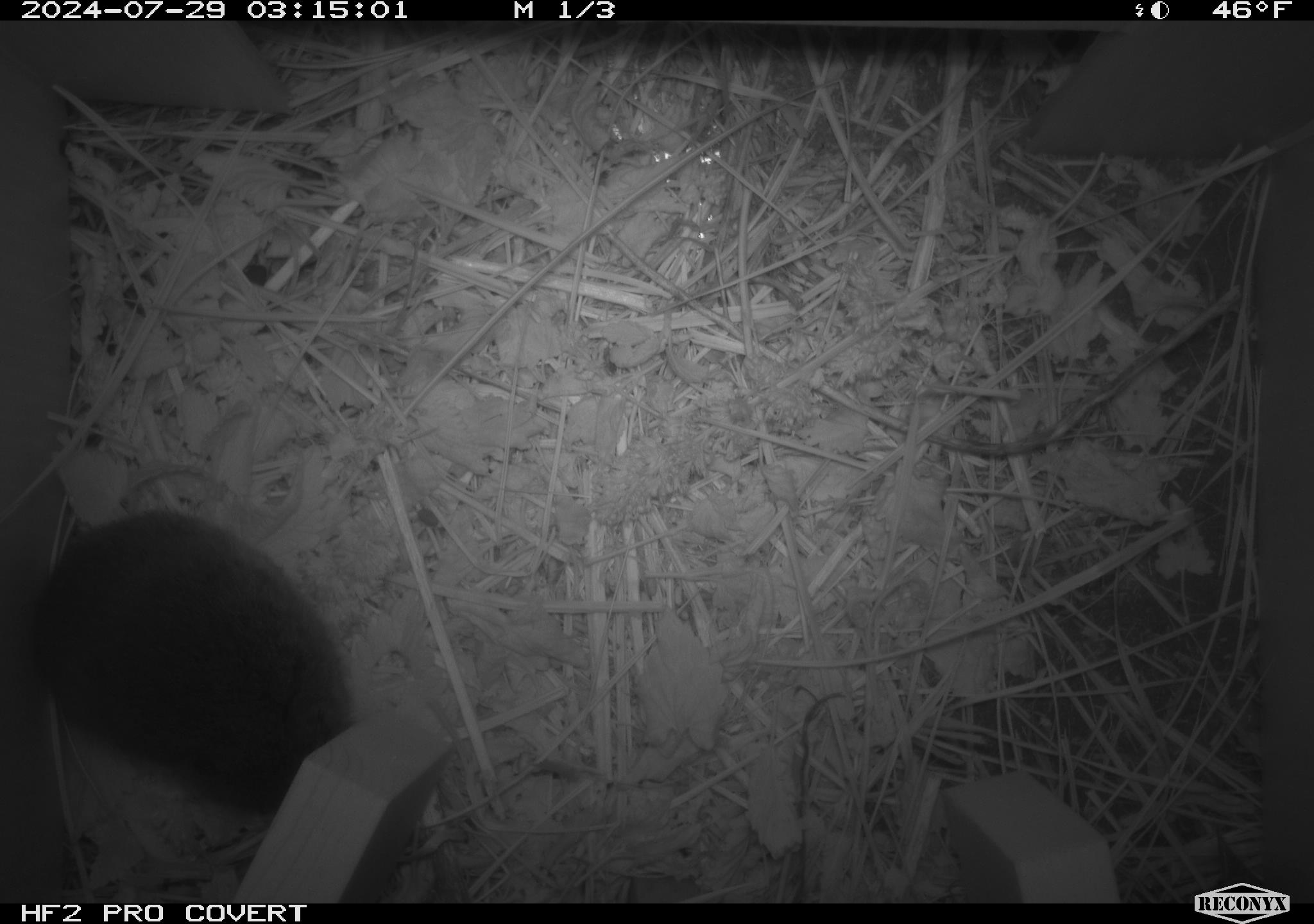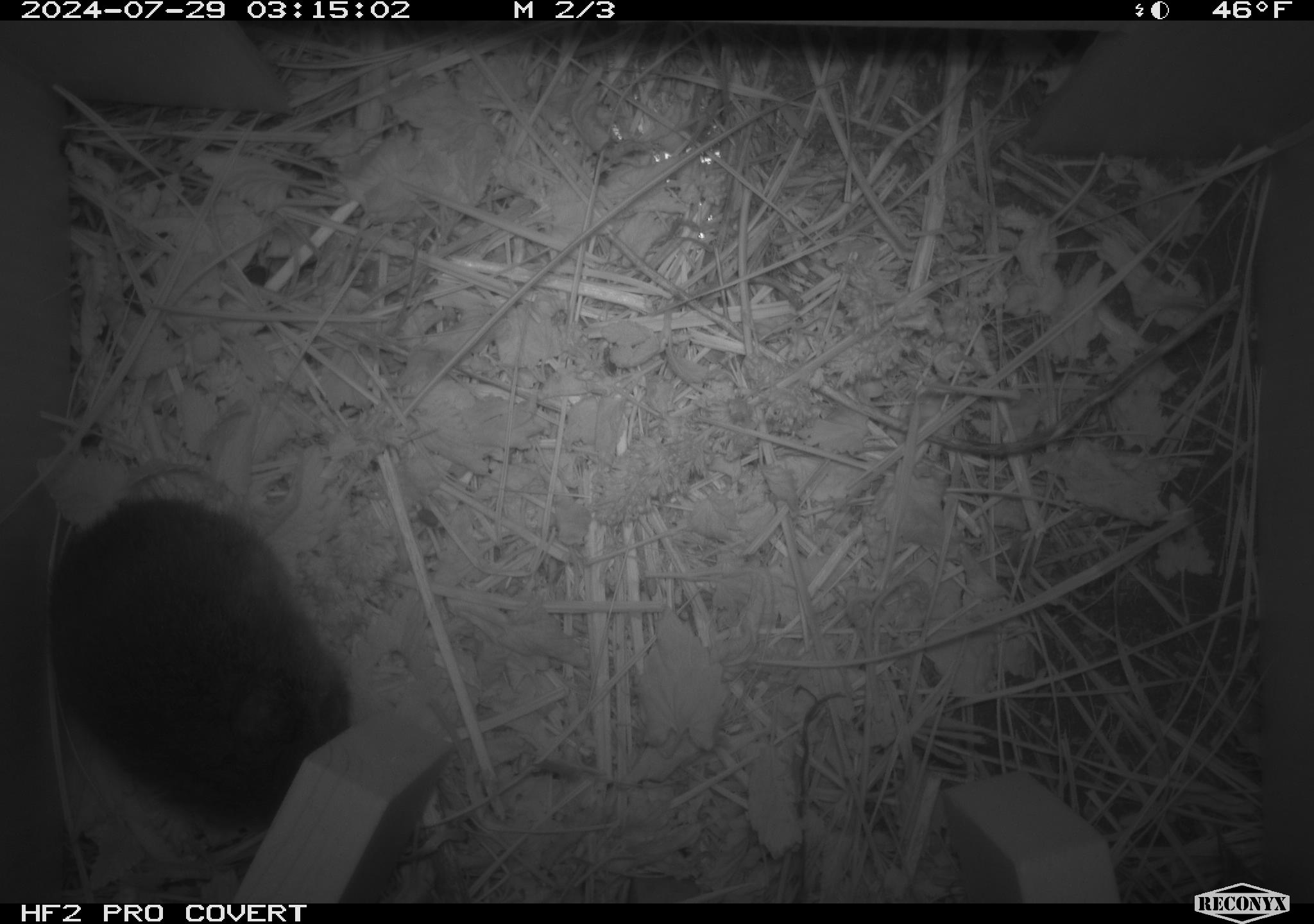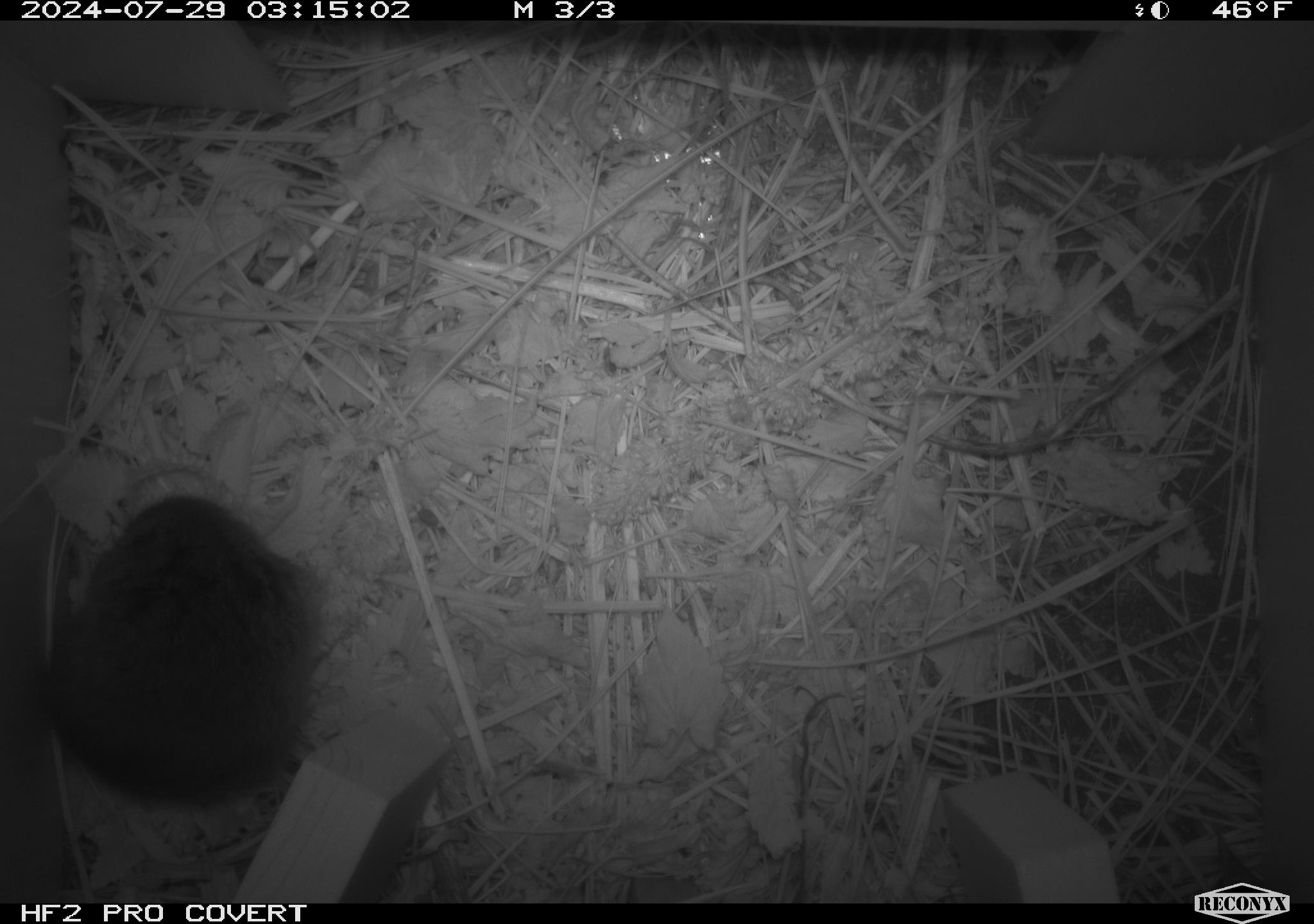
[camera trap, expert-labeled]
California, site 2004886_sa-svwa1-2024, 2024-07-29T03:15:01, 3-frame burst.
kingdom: Animalia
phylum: Chordata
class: Mammalia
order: Rodentia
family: Cricetidae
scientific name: Arvicolinae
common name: voles, lemmings, and muskrats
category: arvicolinae subfamily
Arvicolinae subfamily (voles, lemmings, and muskrats) (Arvicolinae).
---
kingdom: Animalia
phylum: Arthropoda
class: Insecta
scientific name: Insecta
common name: insect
Insect (Insecta).